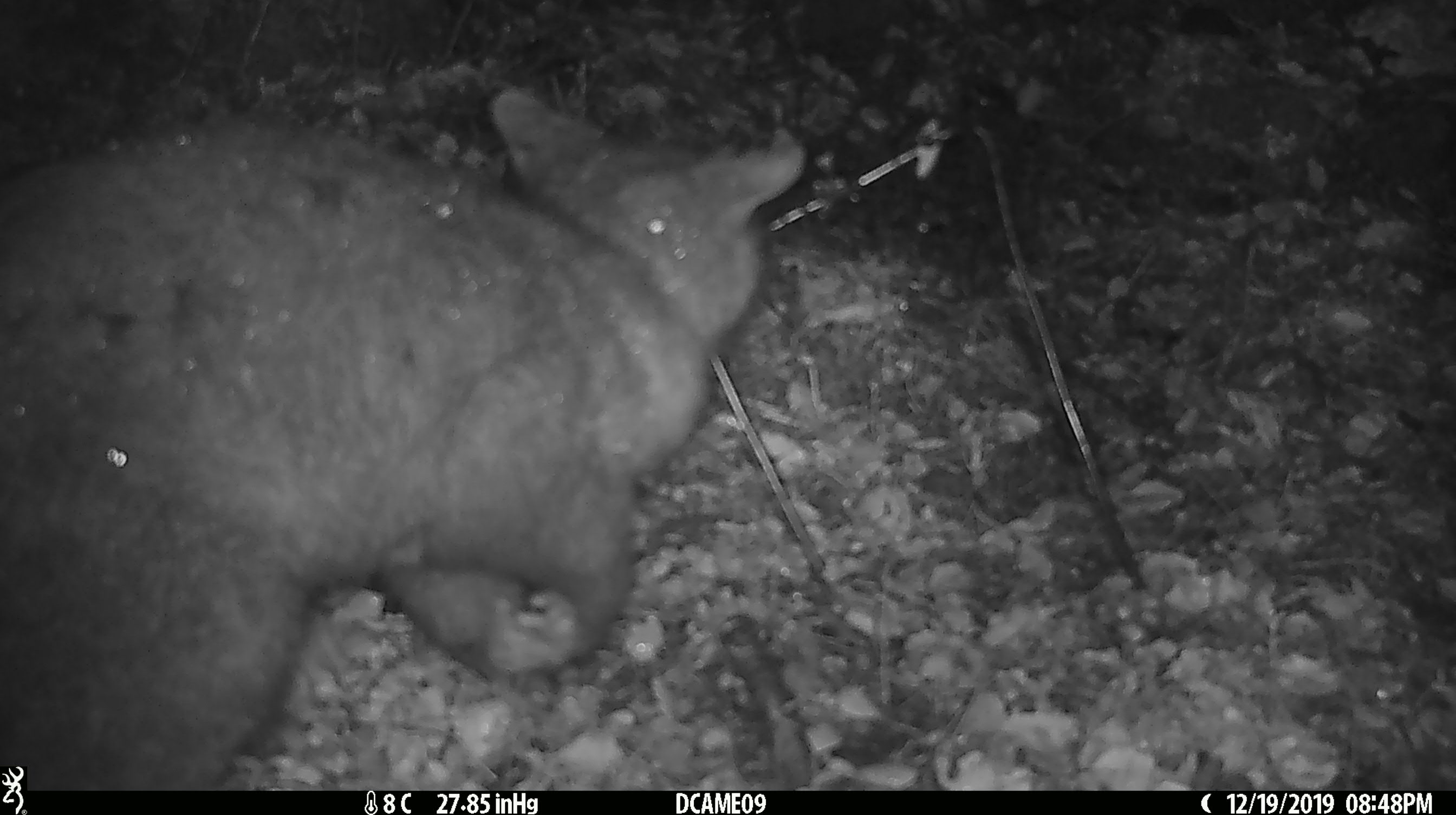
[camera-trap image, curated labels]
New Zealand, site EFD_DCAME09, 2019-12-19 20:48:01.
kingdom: Animalia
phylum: Chordata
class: Mammalia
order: Diprotodontia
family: Phalangeridae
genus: Trichosurus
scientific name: Trichosurus vulpecula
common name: common brushtail possum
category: possum